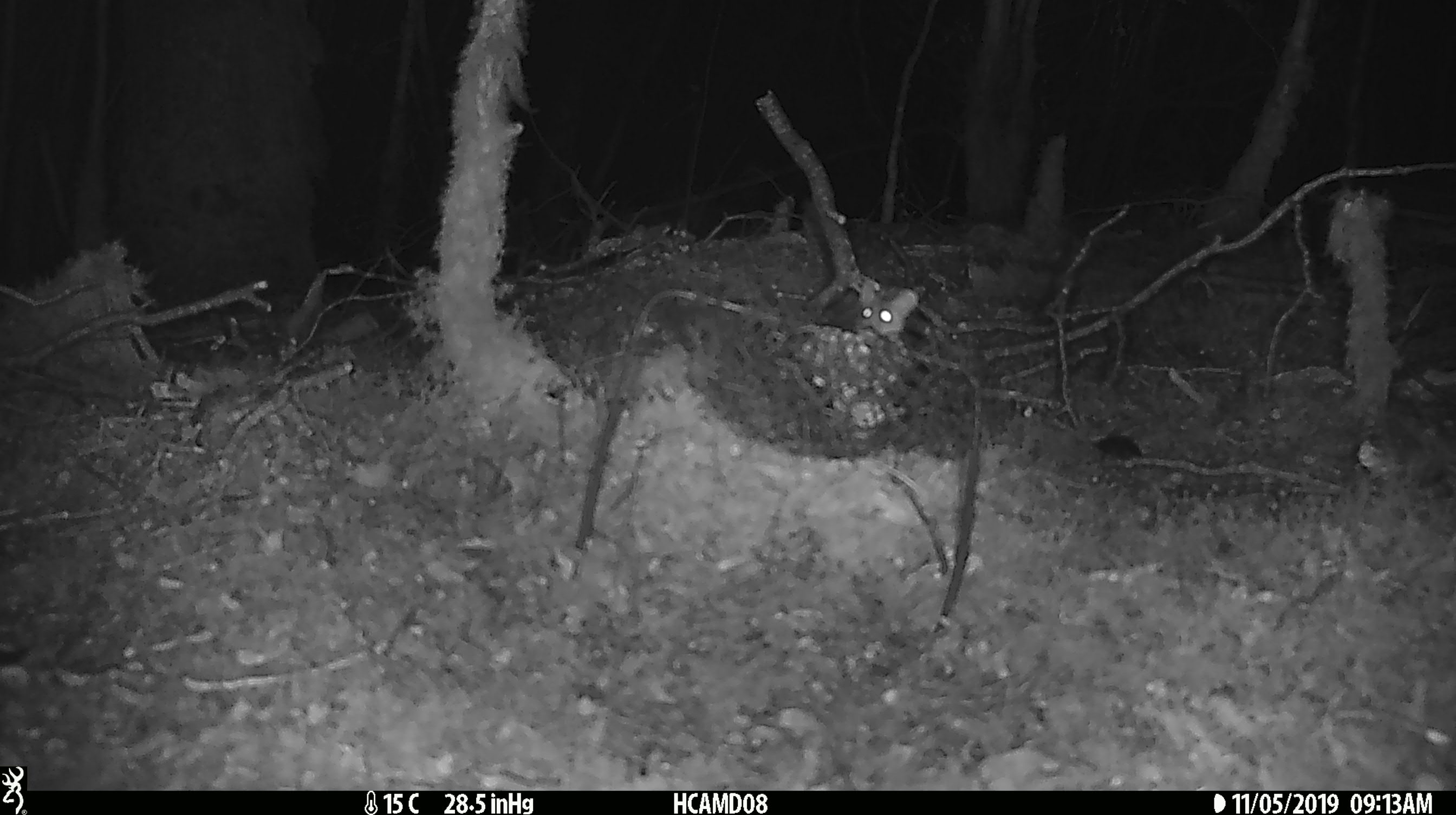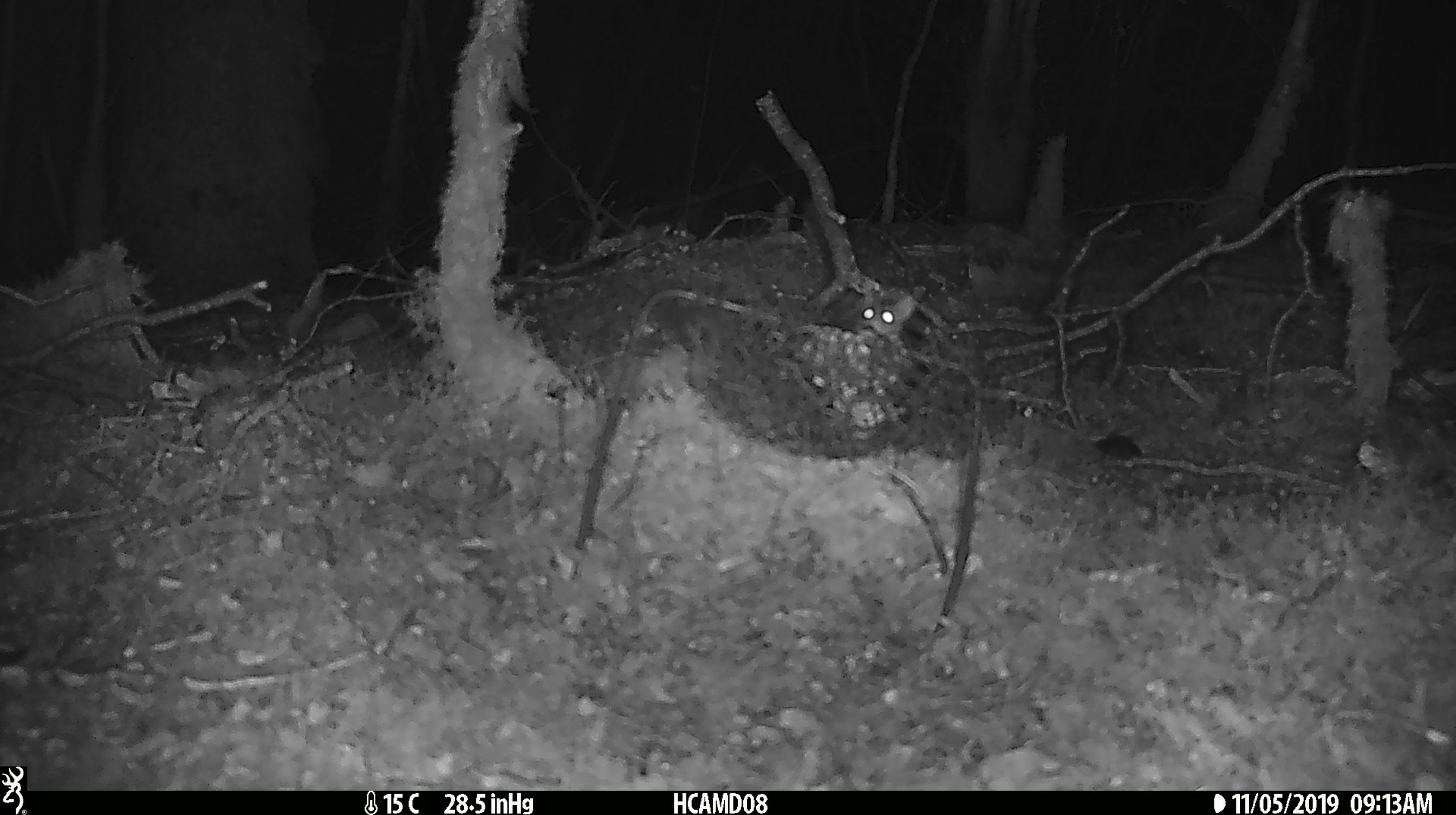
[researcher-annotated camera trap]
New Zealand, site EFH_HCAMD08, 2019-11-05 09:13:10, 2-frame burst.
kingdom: Animalia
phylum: Chordata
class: Mammalia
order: Rodentia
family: Muridae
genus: Mus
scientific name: Mus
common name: mouse